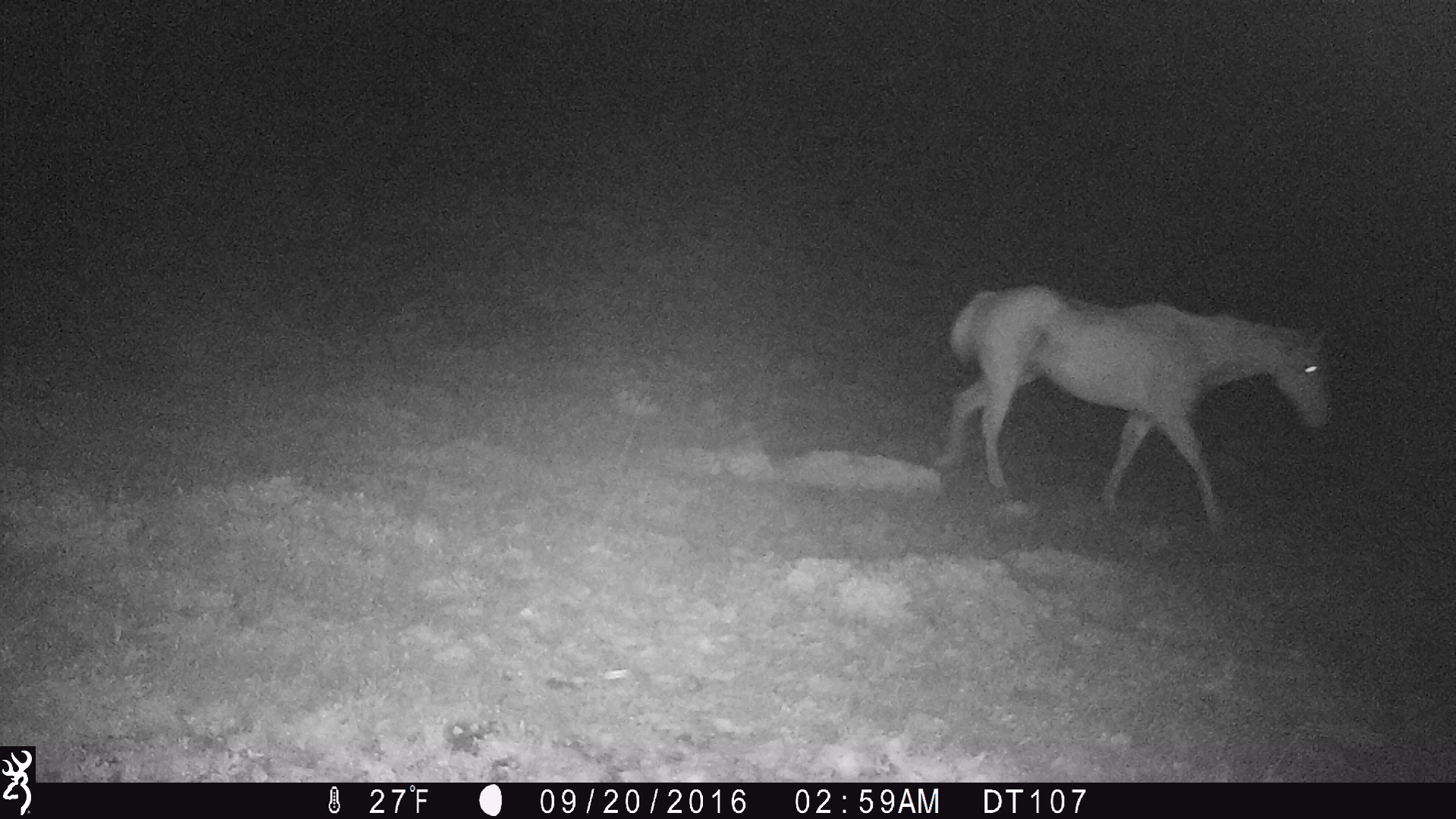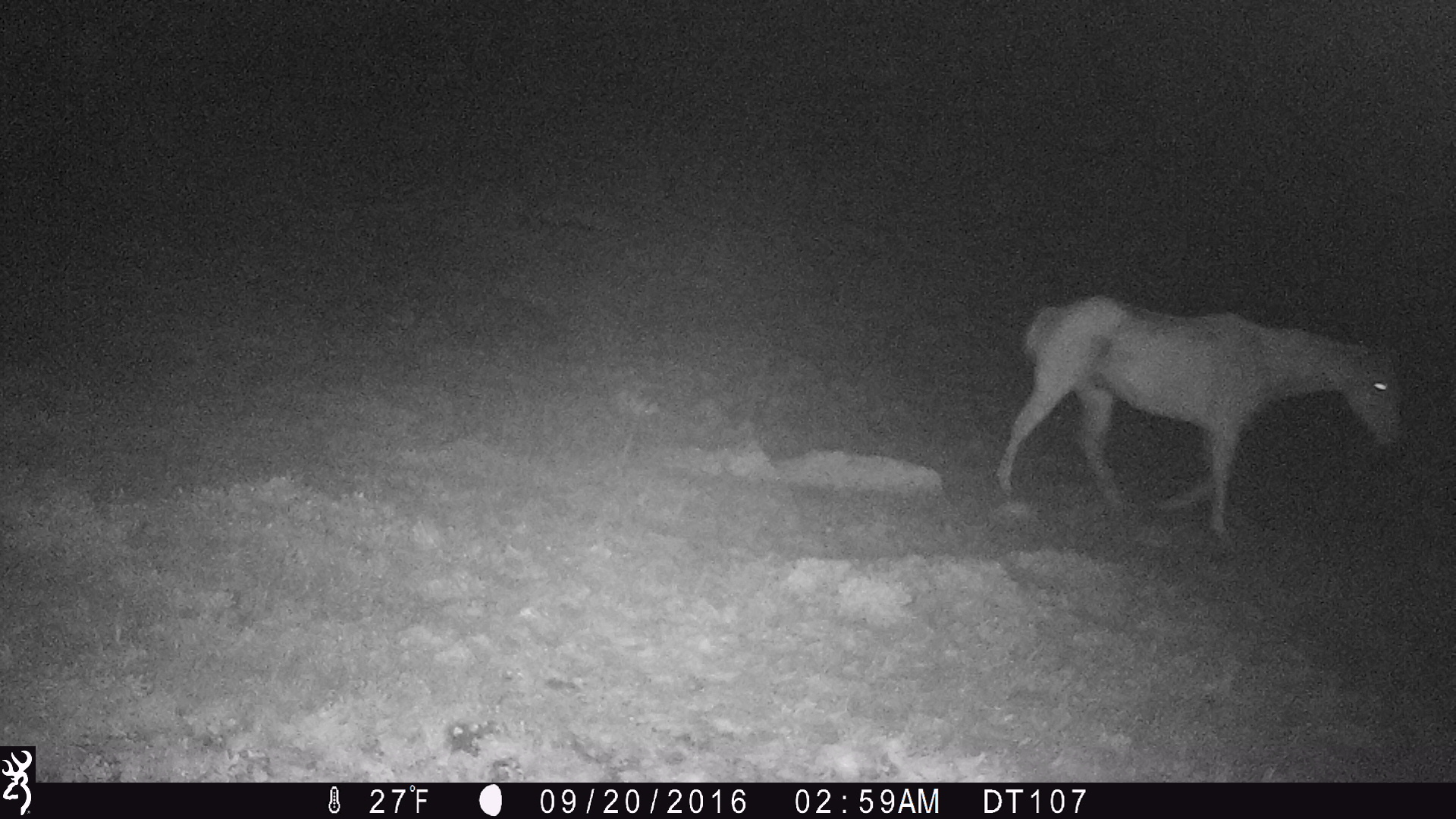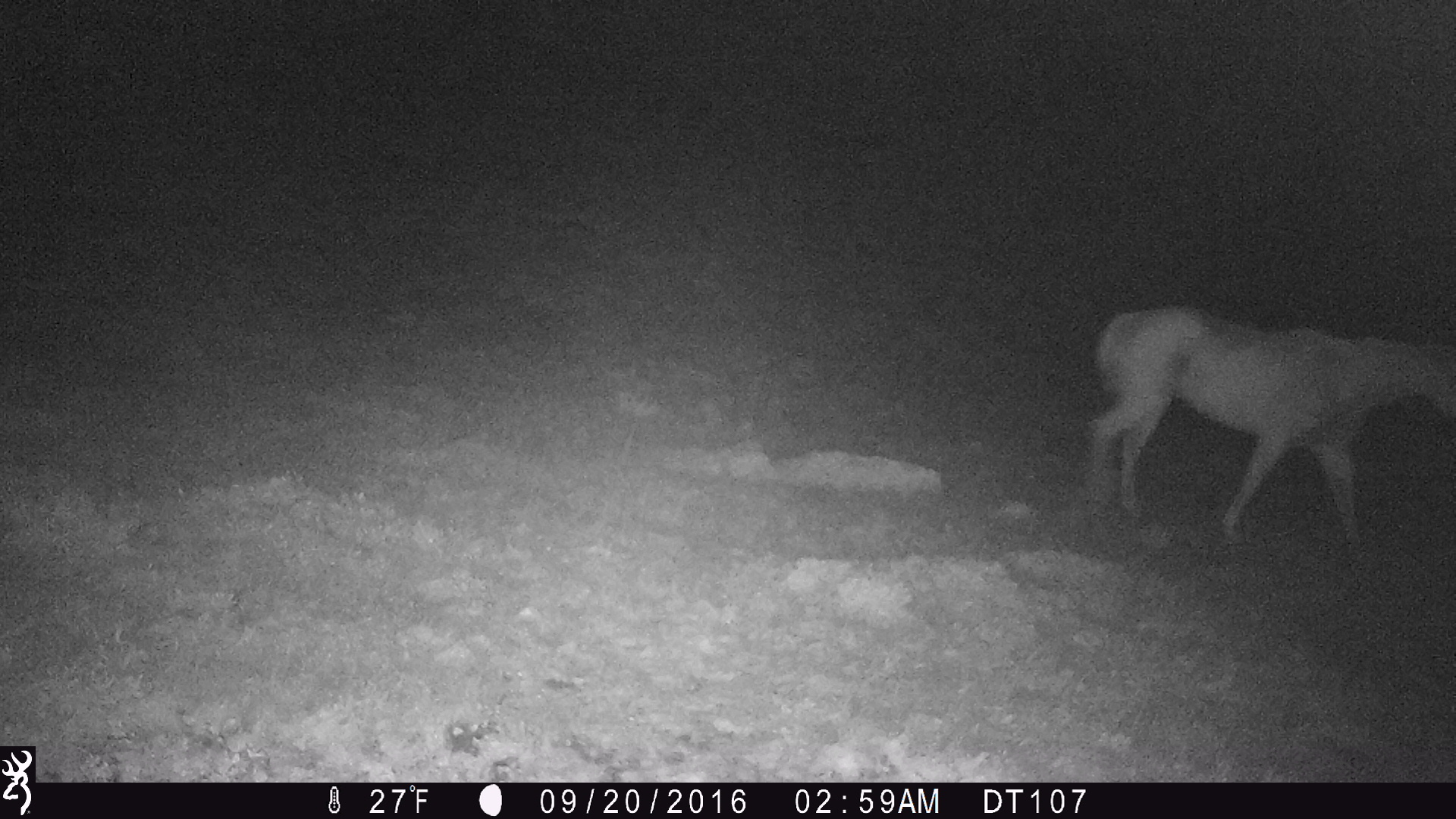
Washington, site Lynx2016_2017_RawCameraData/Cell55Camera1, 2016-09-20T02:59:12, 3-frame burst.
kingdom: Animalia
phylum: Chordata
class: Mammalia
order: Perissodactyla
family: Equidae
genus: Equus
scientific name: Equus caballus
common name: domestic horse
Domestic horse (Equus caballus). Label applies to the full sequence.